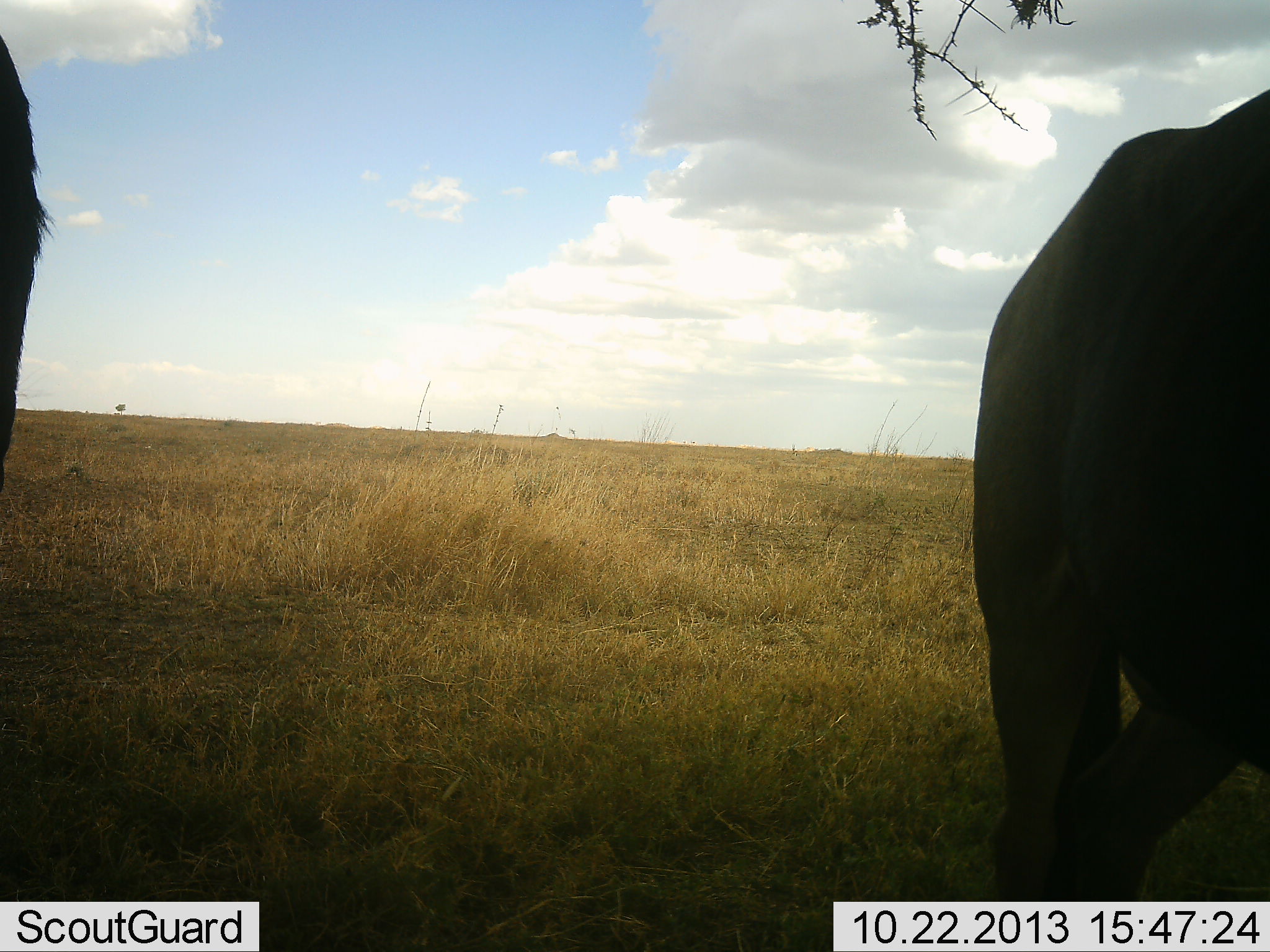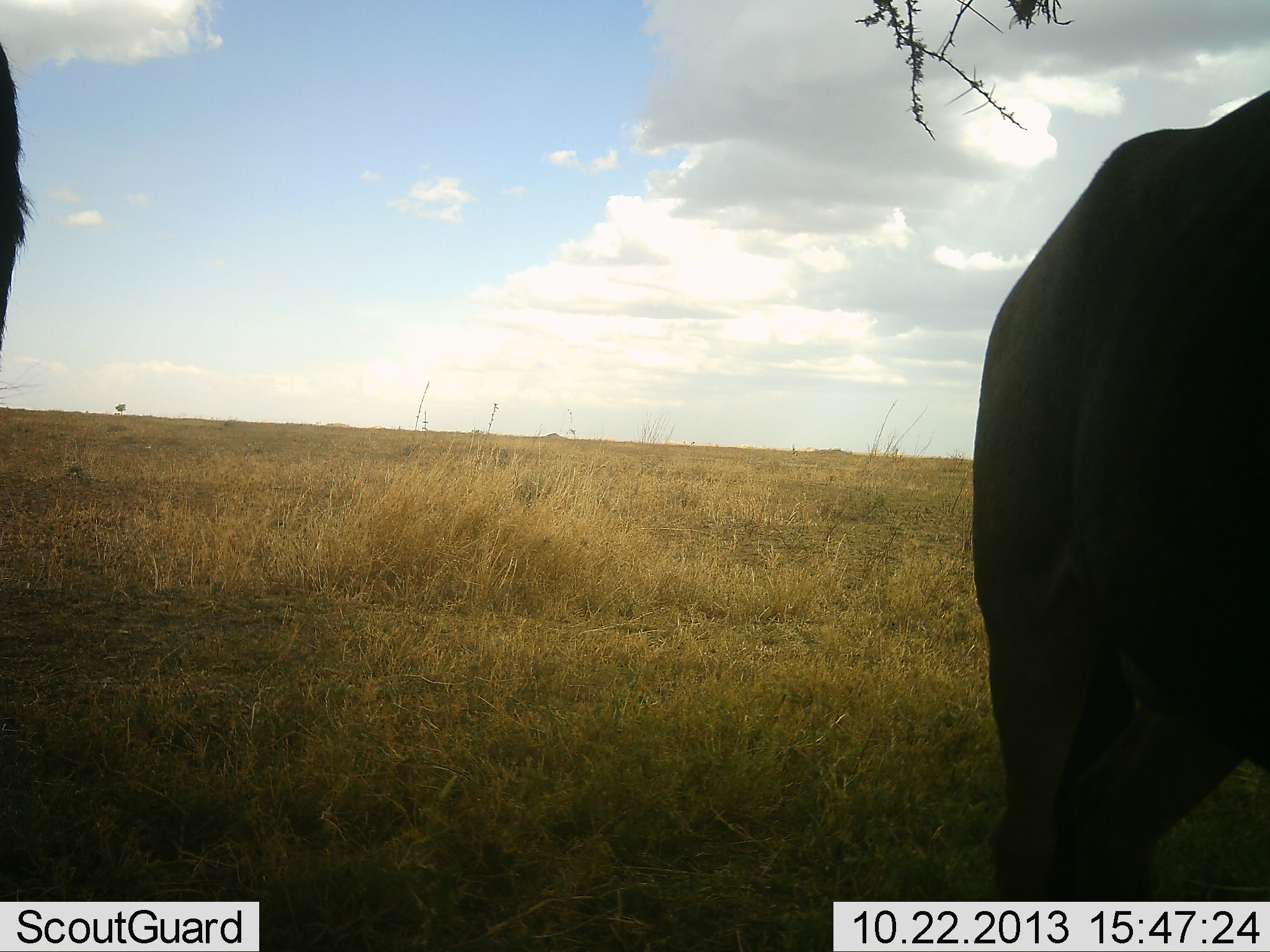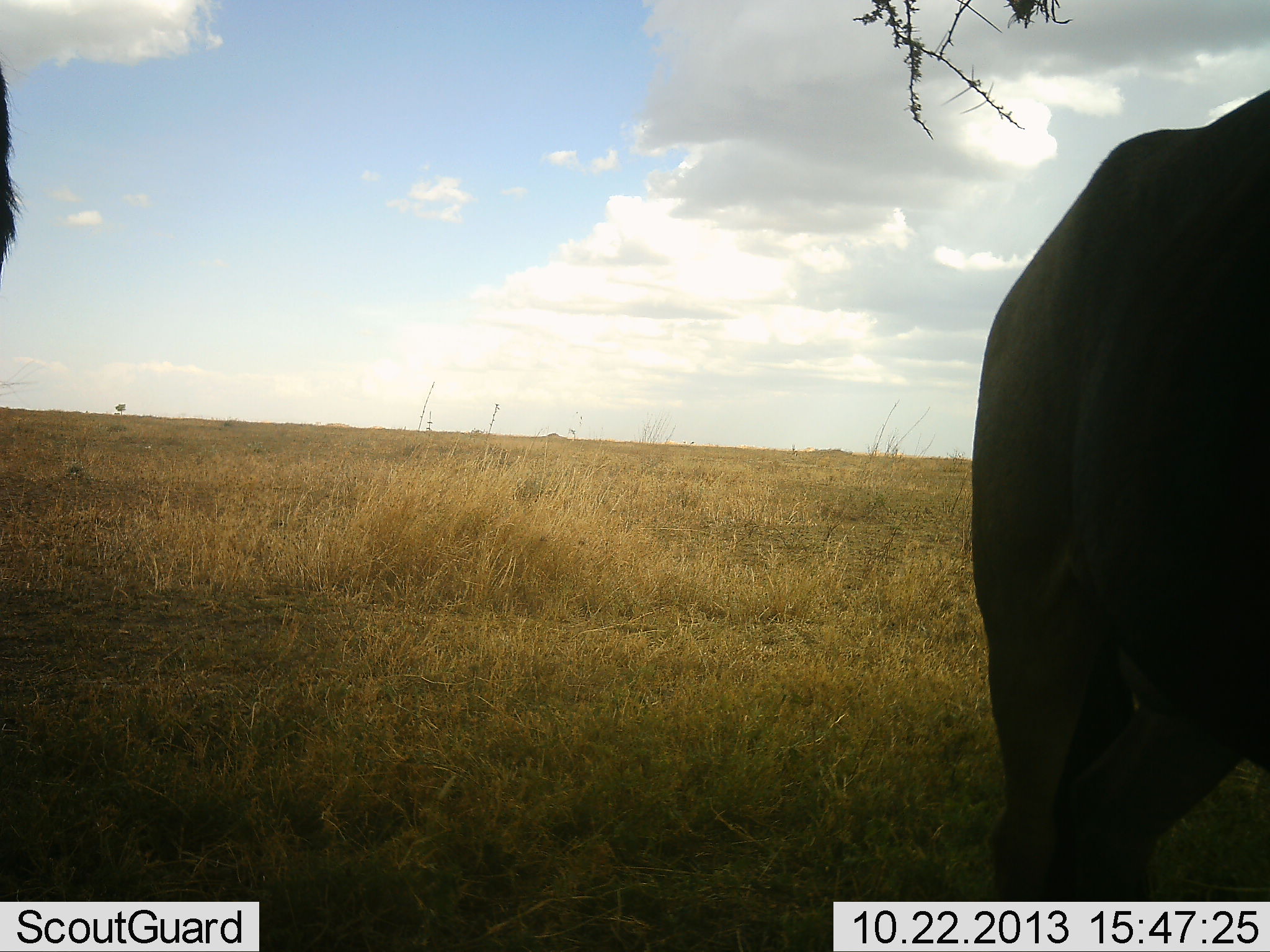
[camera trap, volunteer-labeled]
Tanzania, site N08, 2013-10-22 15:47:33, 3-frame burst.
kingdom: Animalia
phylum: Chordata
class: Mammalia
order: Artiodactyla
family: Bovidae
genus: Connochaetes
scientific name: Connochaetes taurinus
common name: blue wildebeest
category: wildebeest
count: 2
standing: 100%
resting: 11%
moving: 0%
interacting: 0%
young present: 0%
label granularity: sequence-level